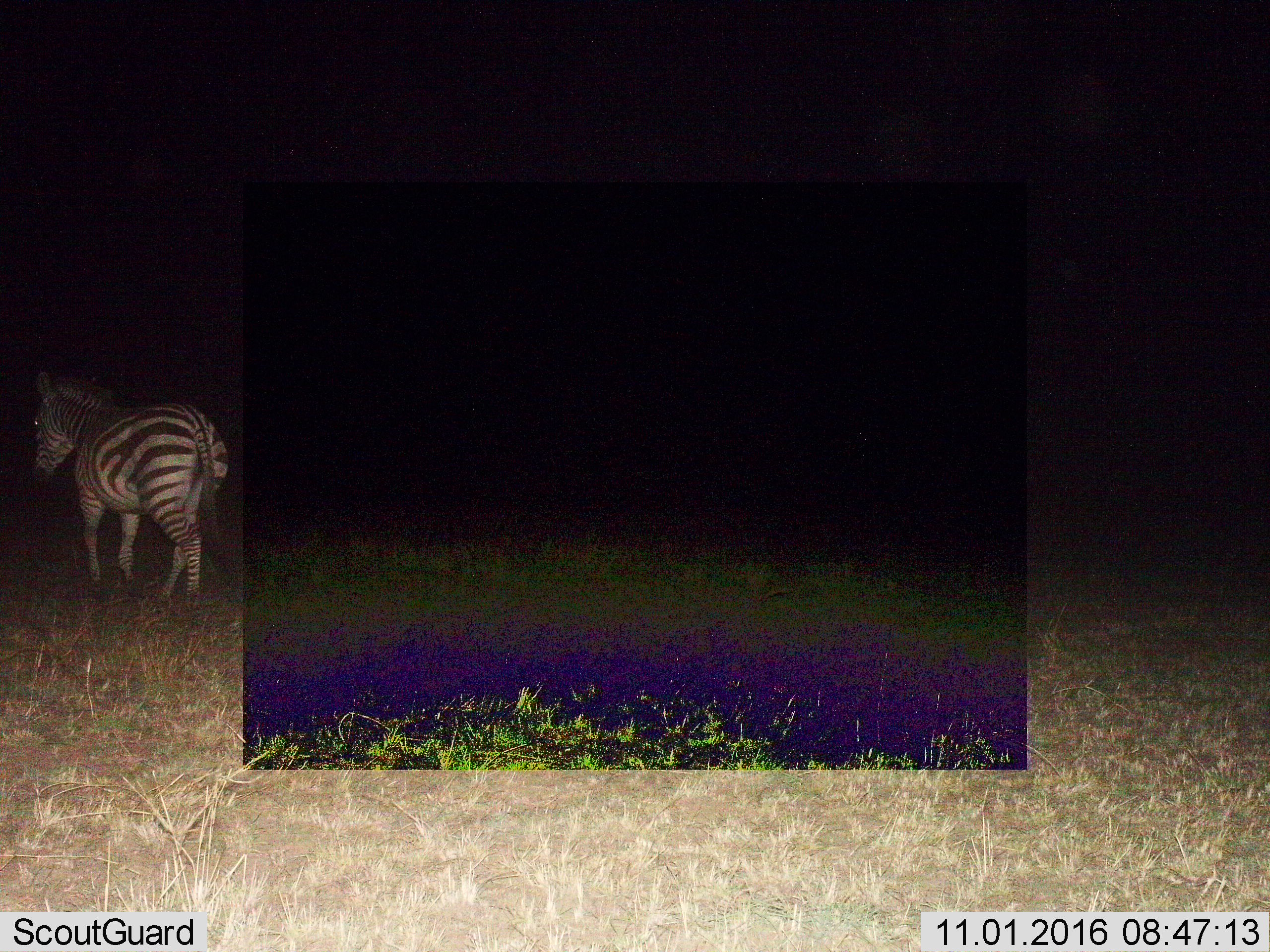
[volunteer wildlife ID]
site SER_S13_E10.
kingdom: Animalia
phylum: Chordata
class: Mammalia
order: Perissodactyla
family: Equidae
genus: Equus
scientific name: Equus quagga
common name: plains zebra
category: zebraplains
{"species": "zebraplains (plains zebra) (Equus quagga)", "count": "1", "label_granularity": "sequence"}